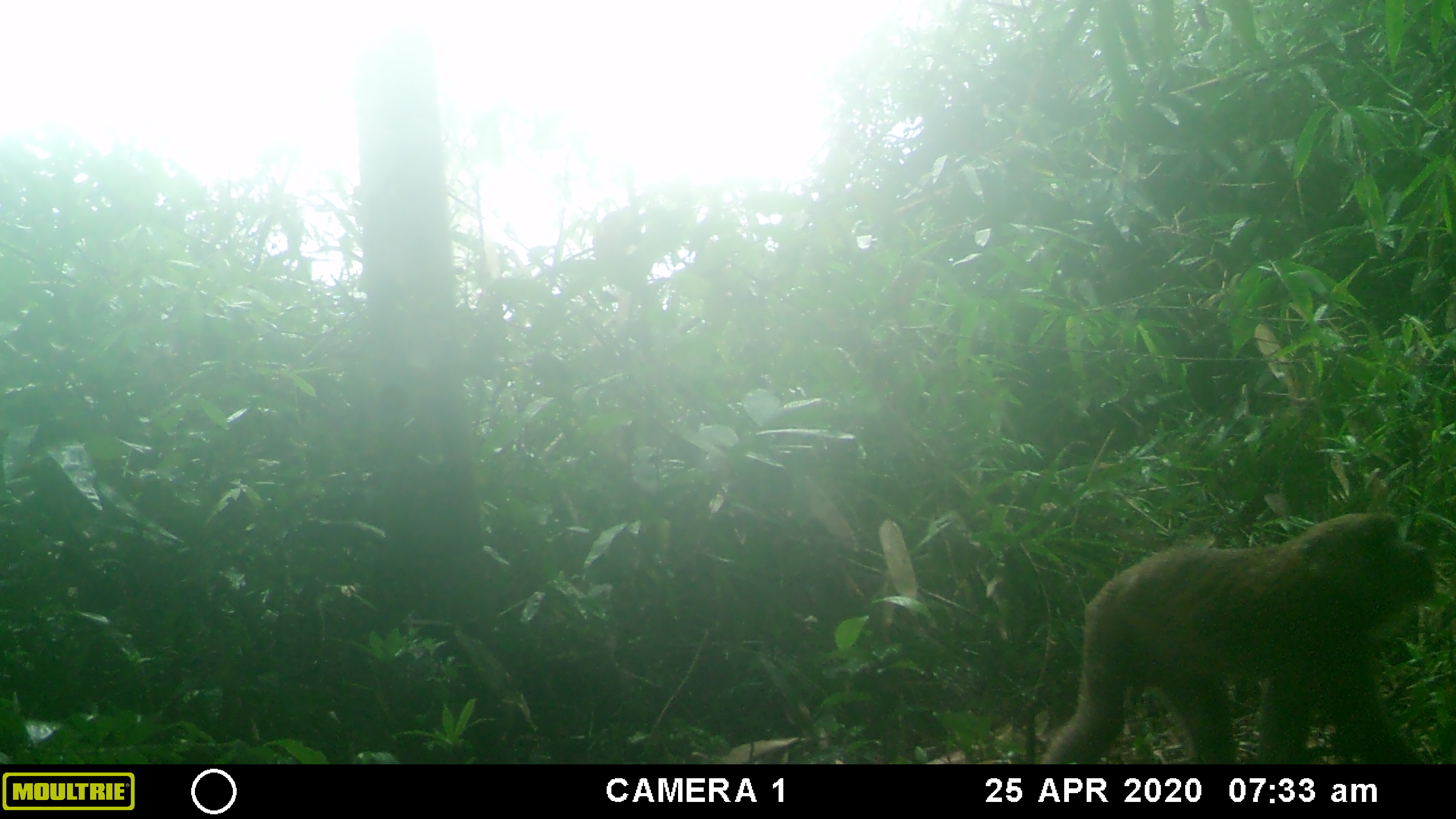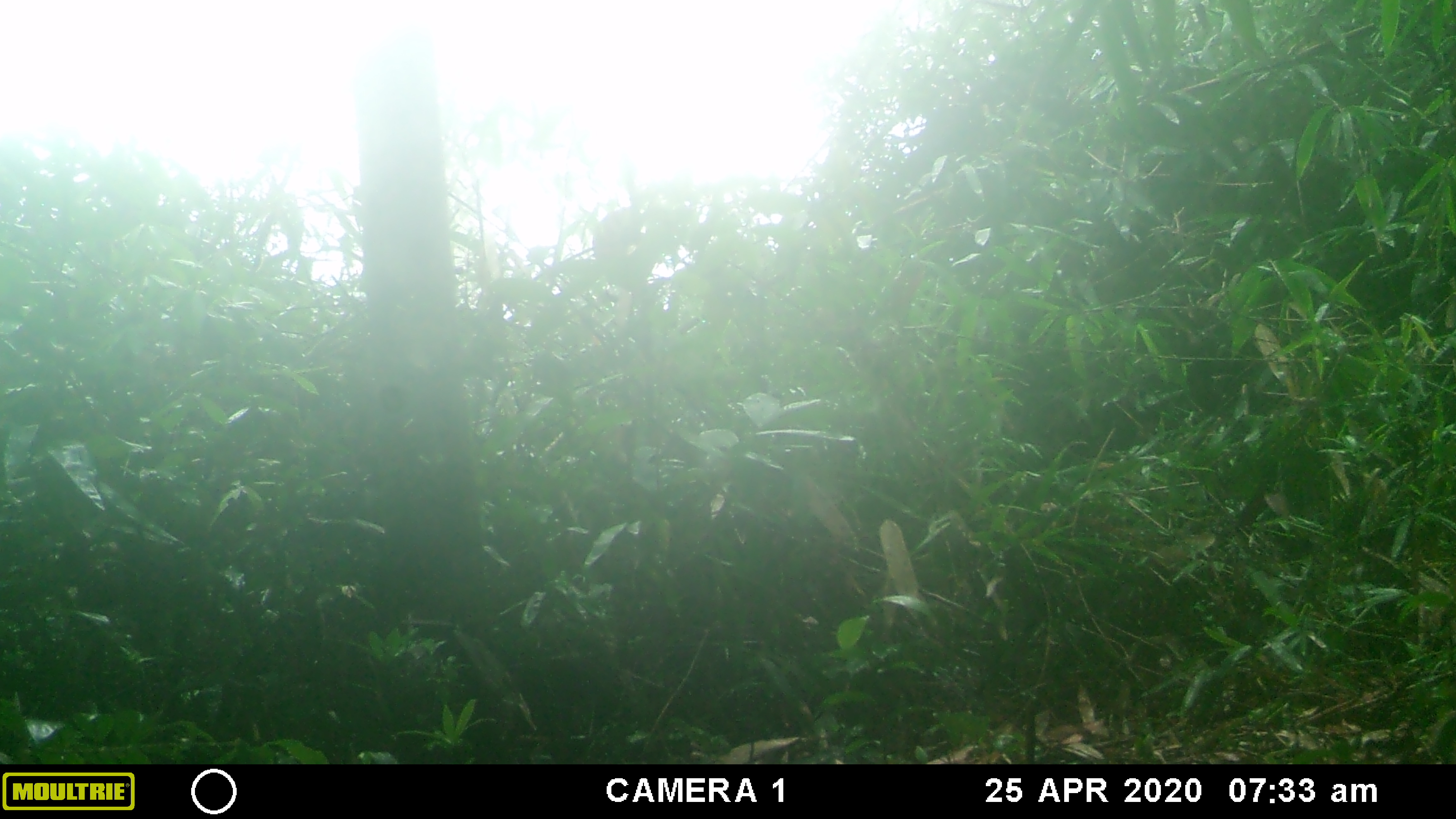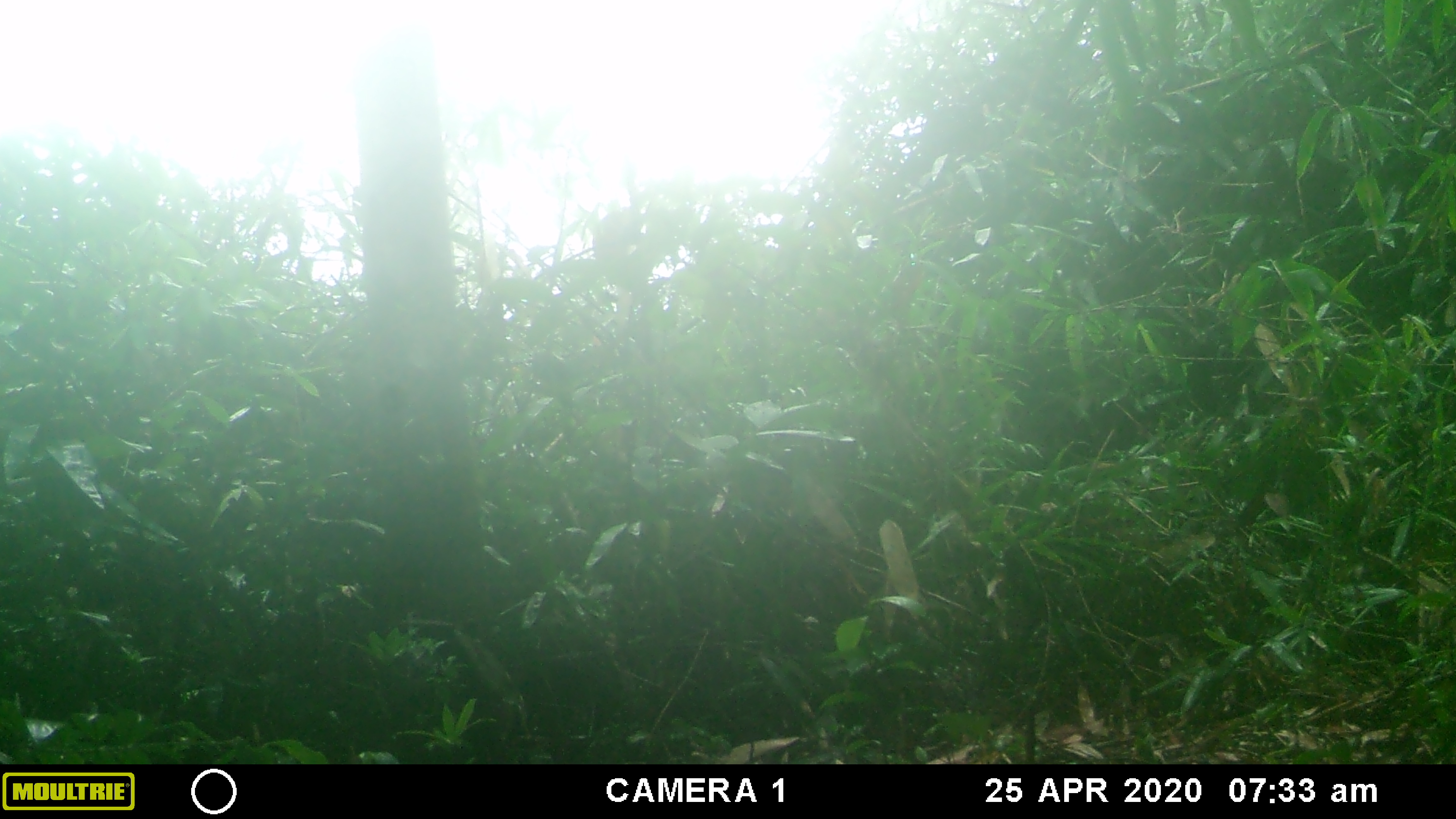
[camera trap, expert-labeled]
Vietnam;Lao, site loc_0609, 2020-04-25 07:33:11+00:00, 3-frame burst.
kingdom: Animalia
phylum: Chordata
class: Mammalia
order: Primates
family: Cercopithecidae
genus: Macaca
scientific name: Macaca arctoides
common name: stump-tailed macaque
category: stump tailed macaque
Stump tailed macaque (stump-tailed macaque) (Macaca arctoides). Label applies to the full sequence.